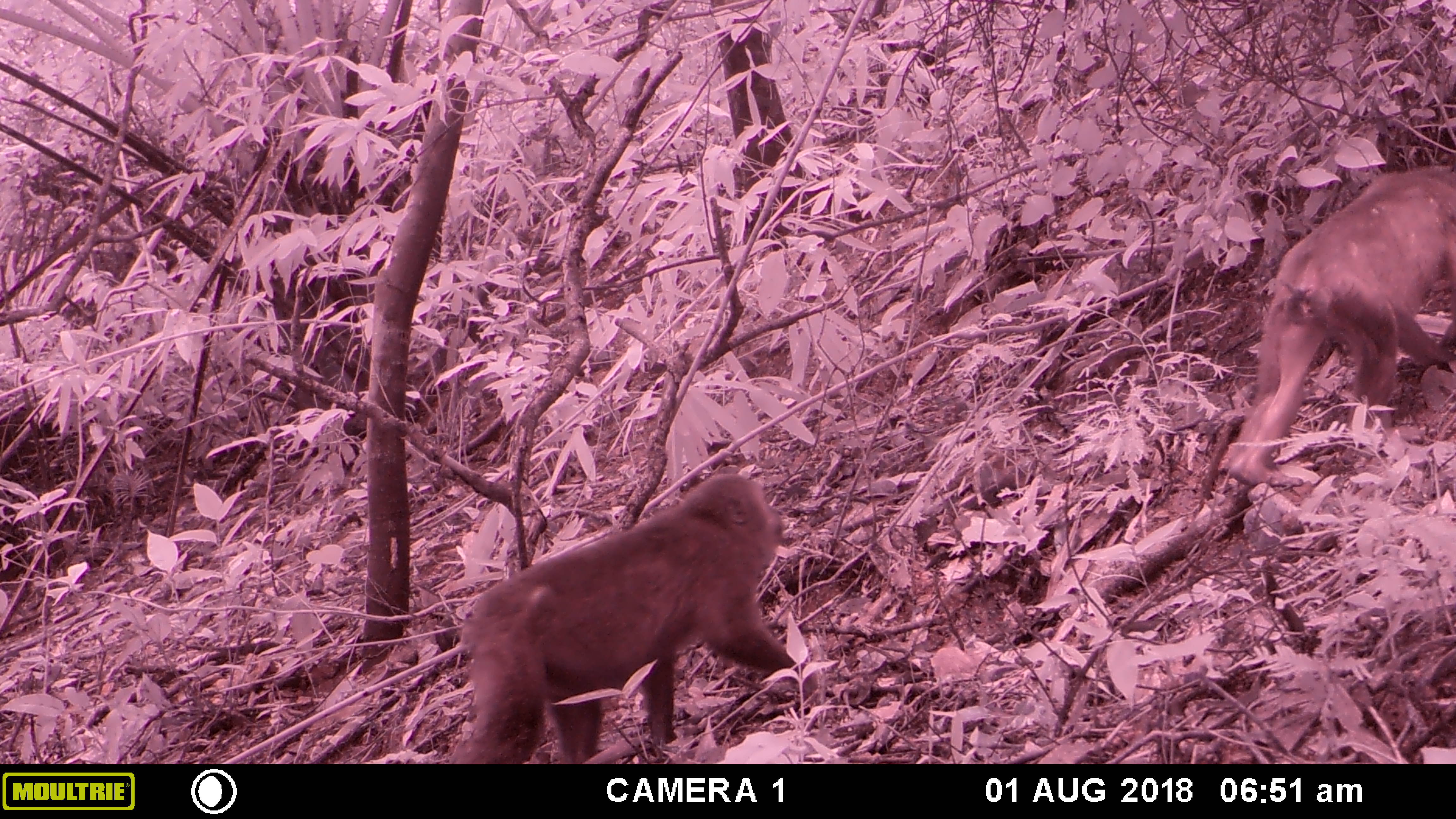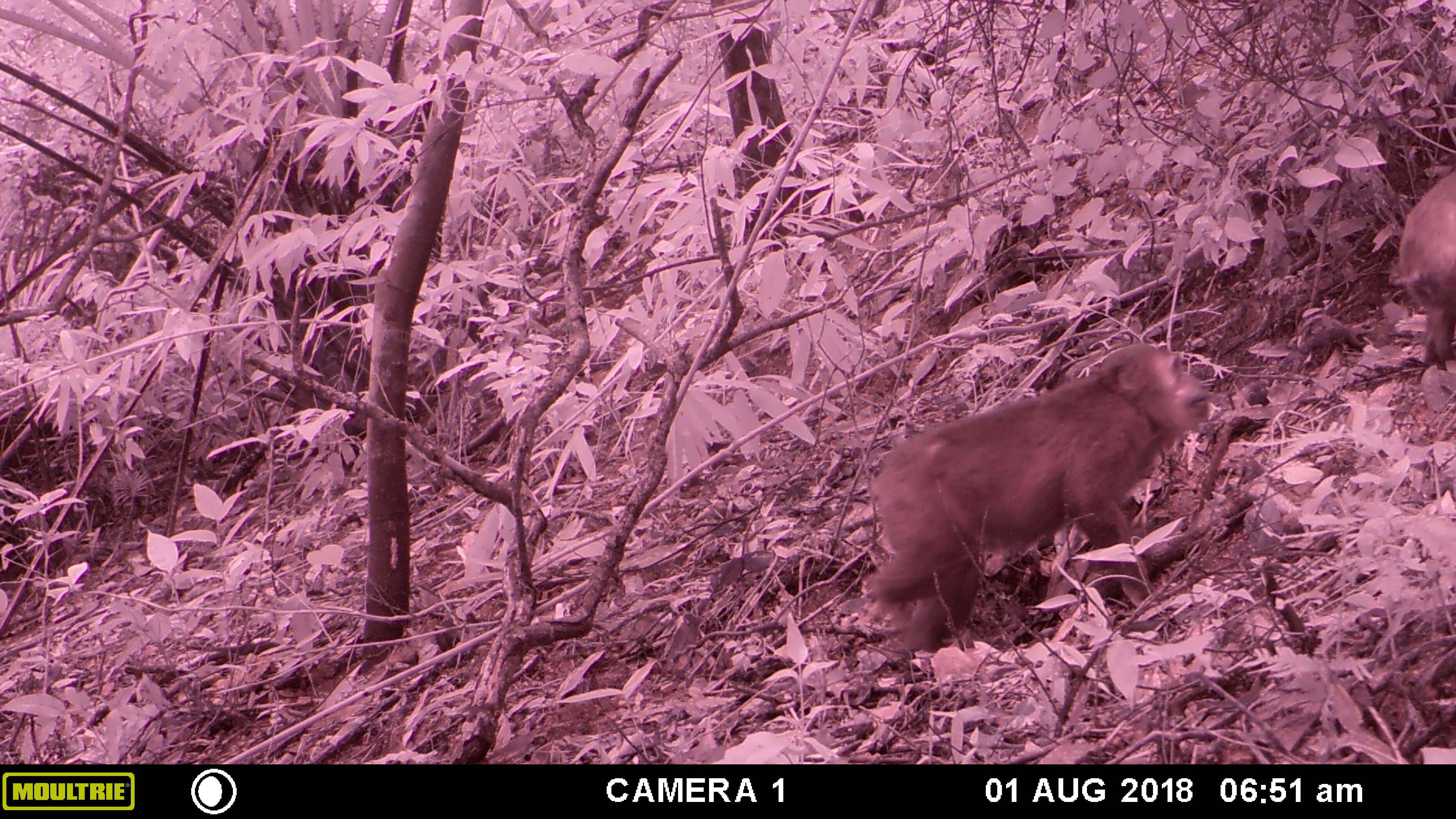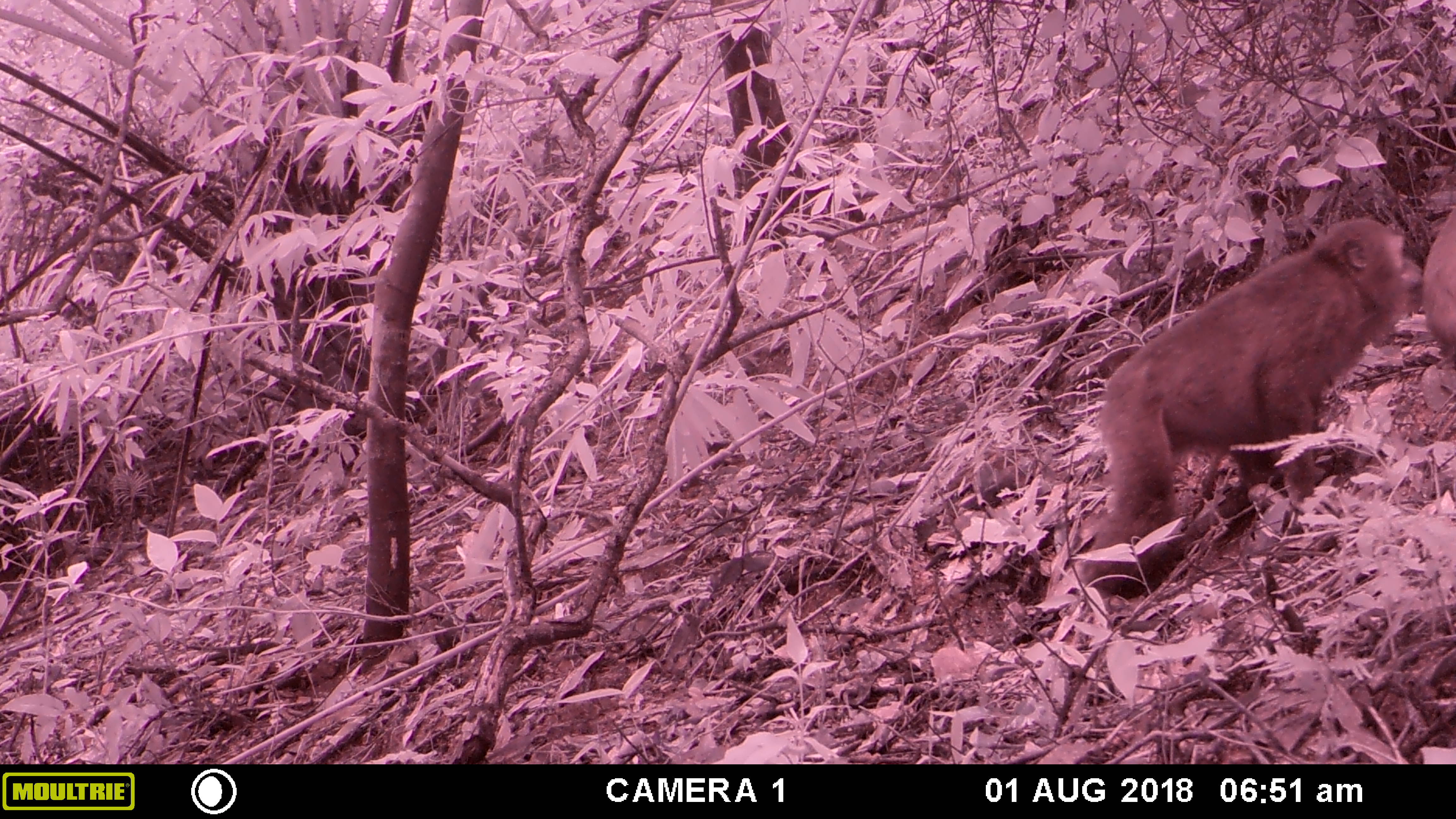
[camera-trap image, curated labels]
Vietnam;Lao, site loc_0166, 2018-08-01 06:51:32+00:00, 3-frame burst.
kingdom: Animalia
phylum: Chordata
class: Mammalia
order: Primates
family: Cercopithecidae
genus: Macaca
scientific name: Macaca arctoides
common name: stump-tailed macaque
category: stump tailed macaque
Stump tailed macaque (stump-tailed macaque) (Macaca arctoides). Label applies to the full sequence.